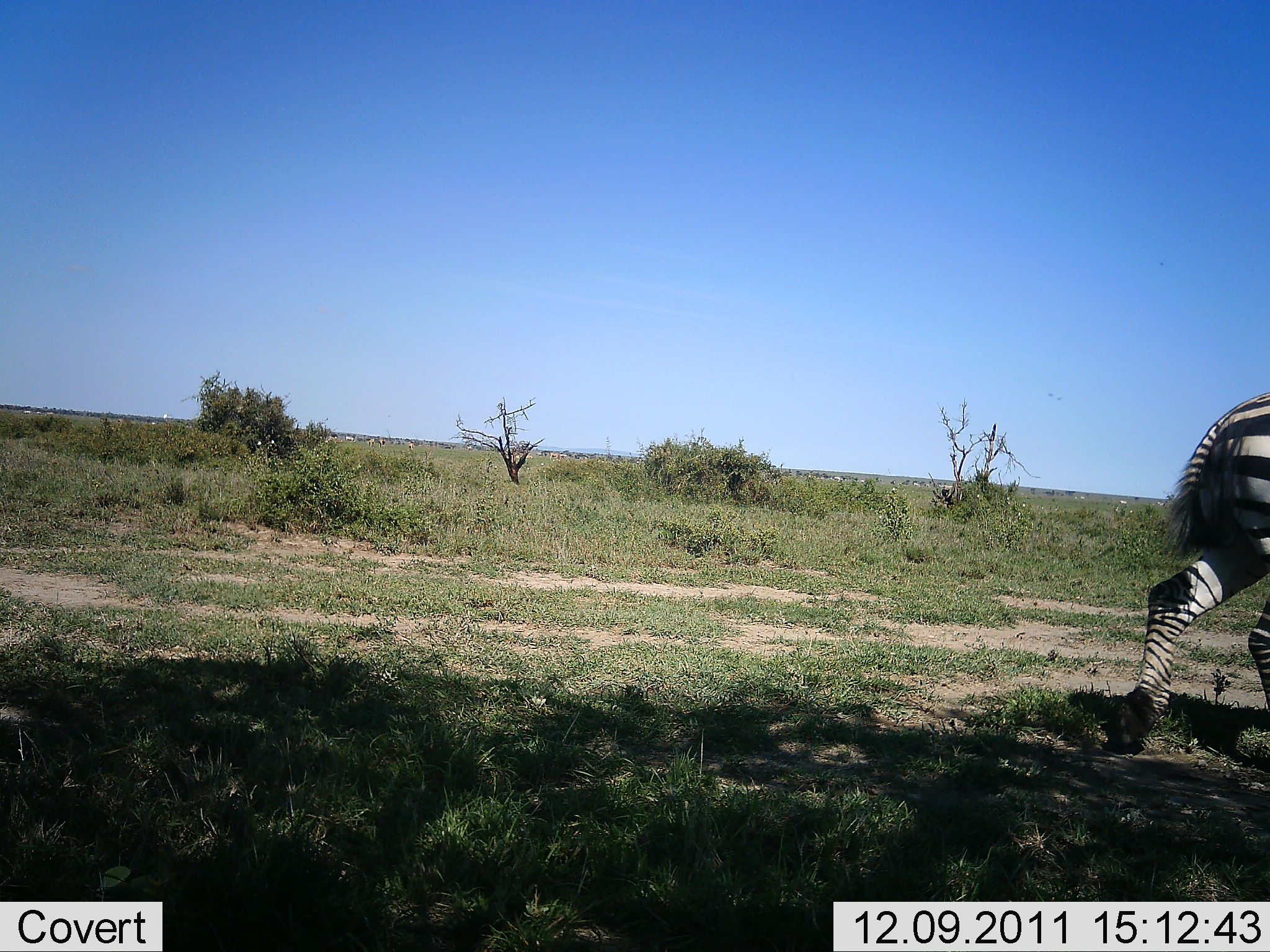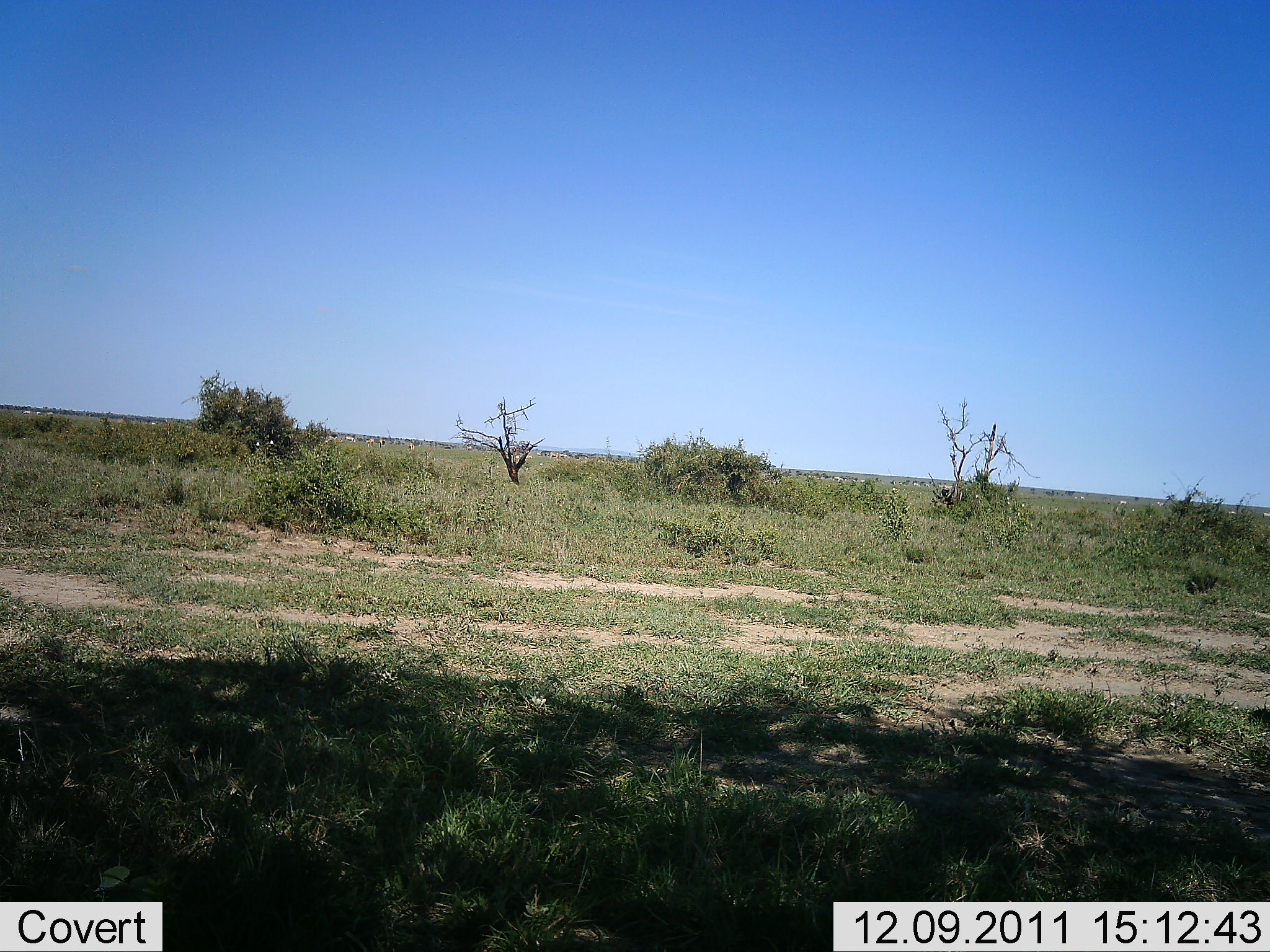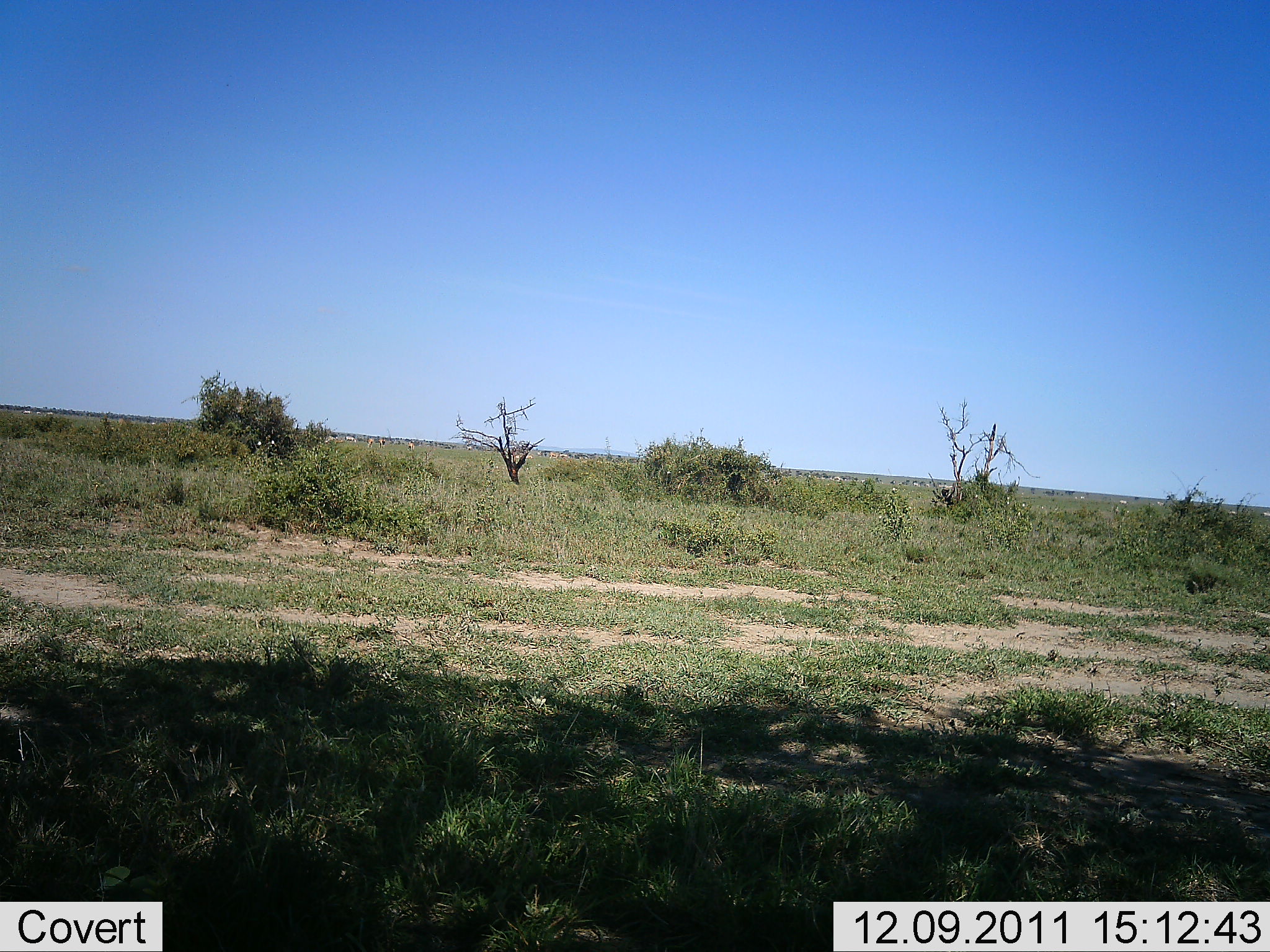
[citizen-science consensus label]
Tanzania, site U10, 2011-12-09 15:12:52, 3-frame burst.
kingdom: Animalia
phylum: Chordata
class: Mammalia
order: Perissodactyla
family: Equidae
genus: Equus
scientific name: Equus quagga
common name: plains zebra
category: zebra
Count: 1.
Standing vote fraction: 0%.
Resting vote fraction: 0%.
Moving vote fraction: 100%.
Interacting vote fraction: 0%.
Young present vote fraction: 0%.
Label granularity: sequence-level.